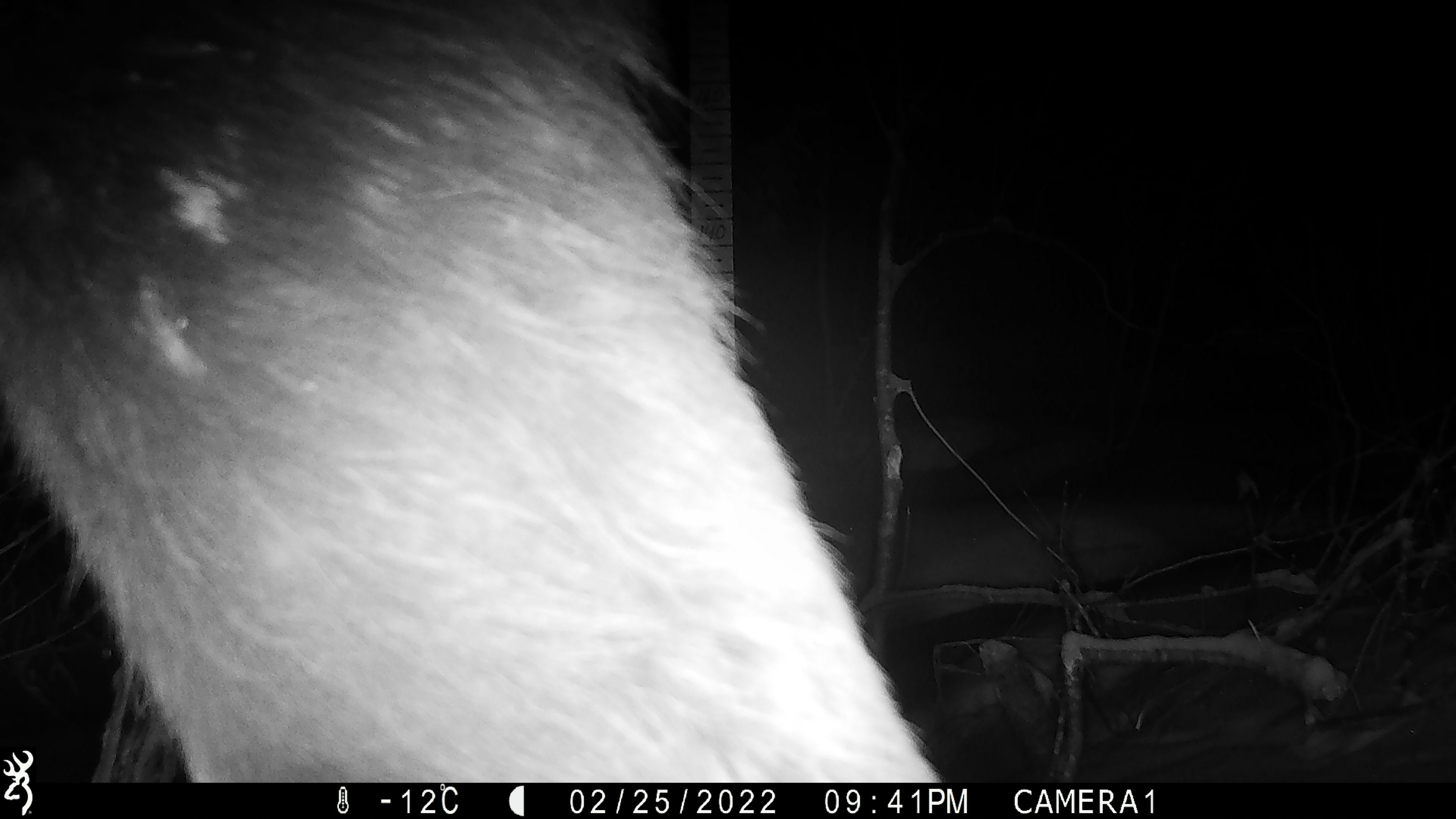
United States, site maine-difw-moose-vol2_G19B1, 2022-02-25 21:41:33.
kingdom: Animalia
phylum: Chordata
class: Mammalia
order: Artiodactyla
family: Cervidae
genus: Alces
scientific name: Alces alces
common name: moose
Moose (Alces alces).